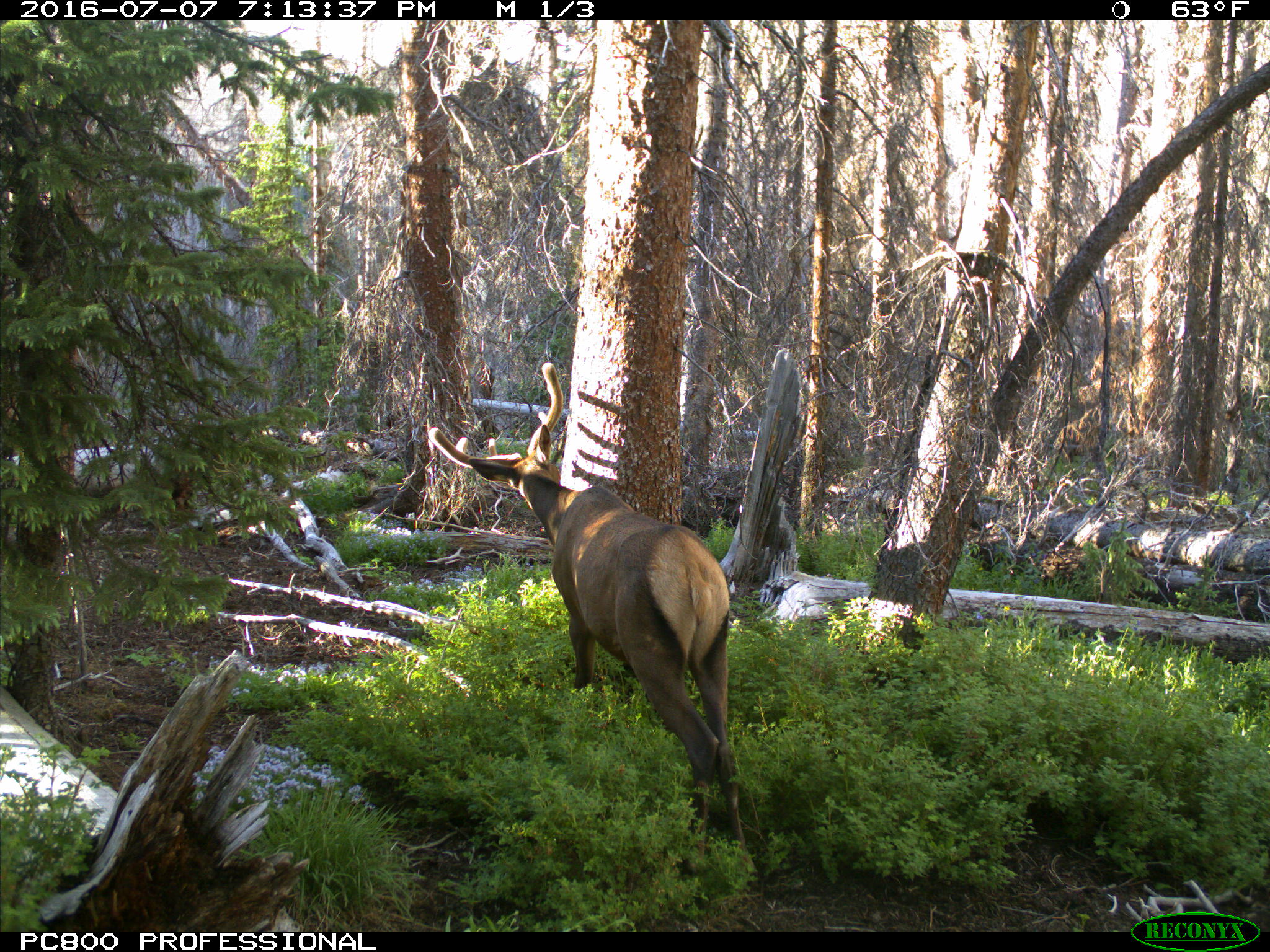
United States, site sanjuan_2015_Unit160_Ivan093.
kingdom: Animalia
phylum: Chordata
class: Mammalia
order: Artiodactyla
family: Cervidae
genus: Cervus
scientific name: Cervus elaphus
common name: red deer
Cervus elaphus (red deer).